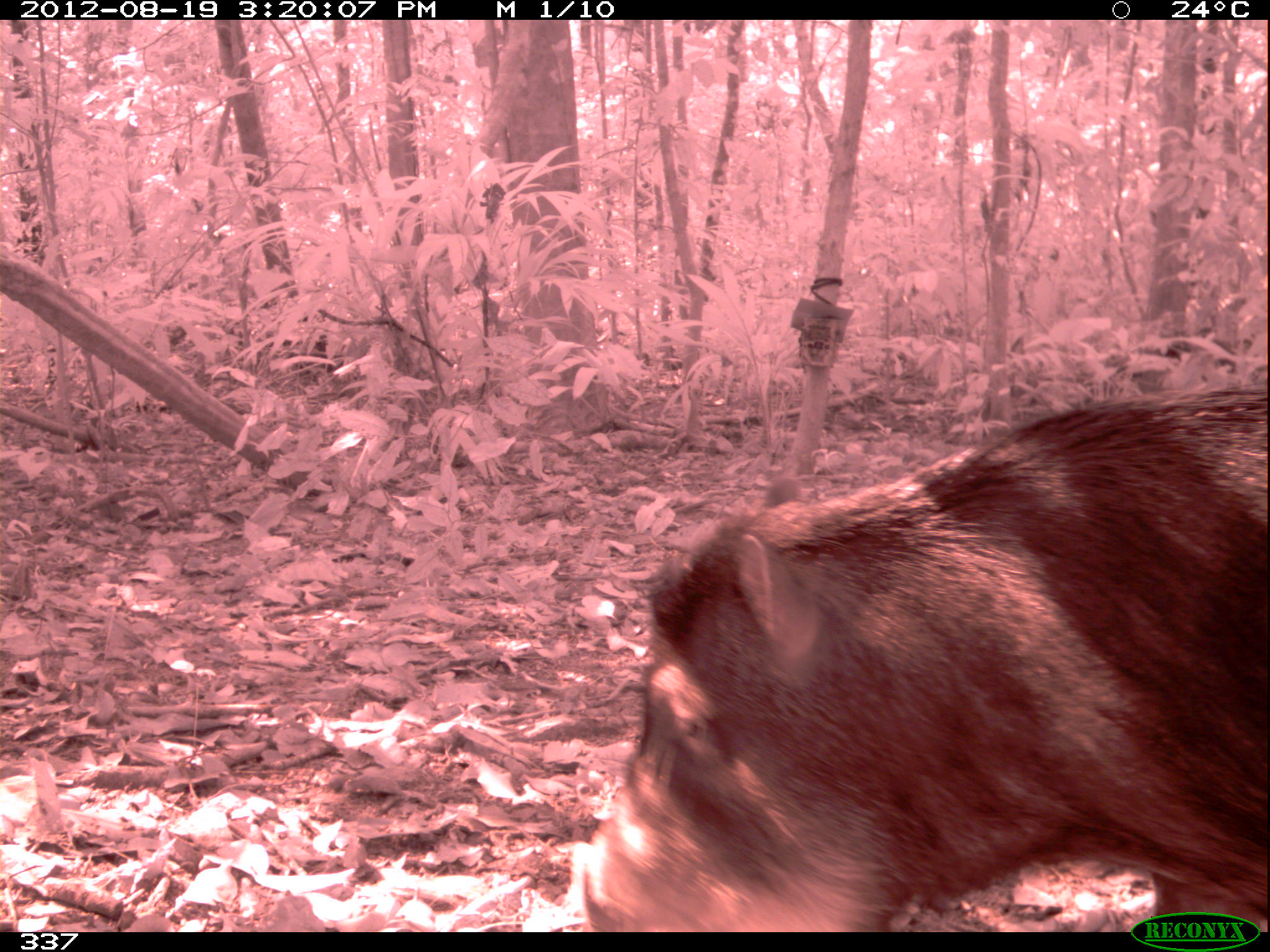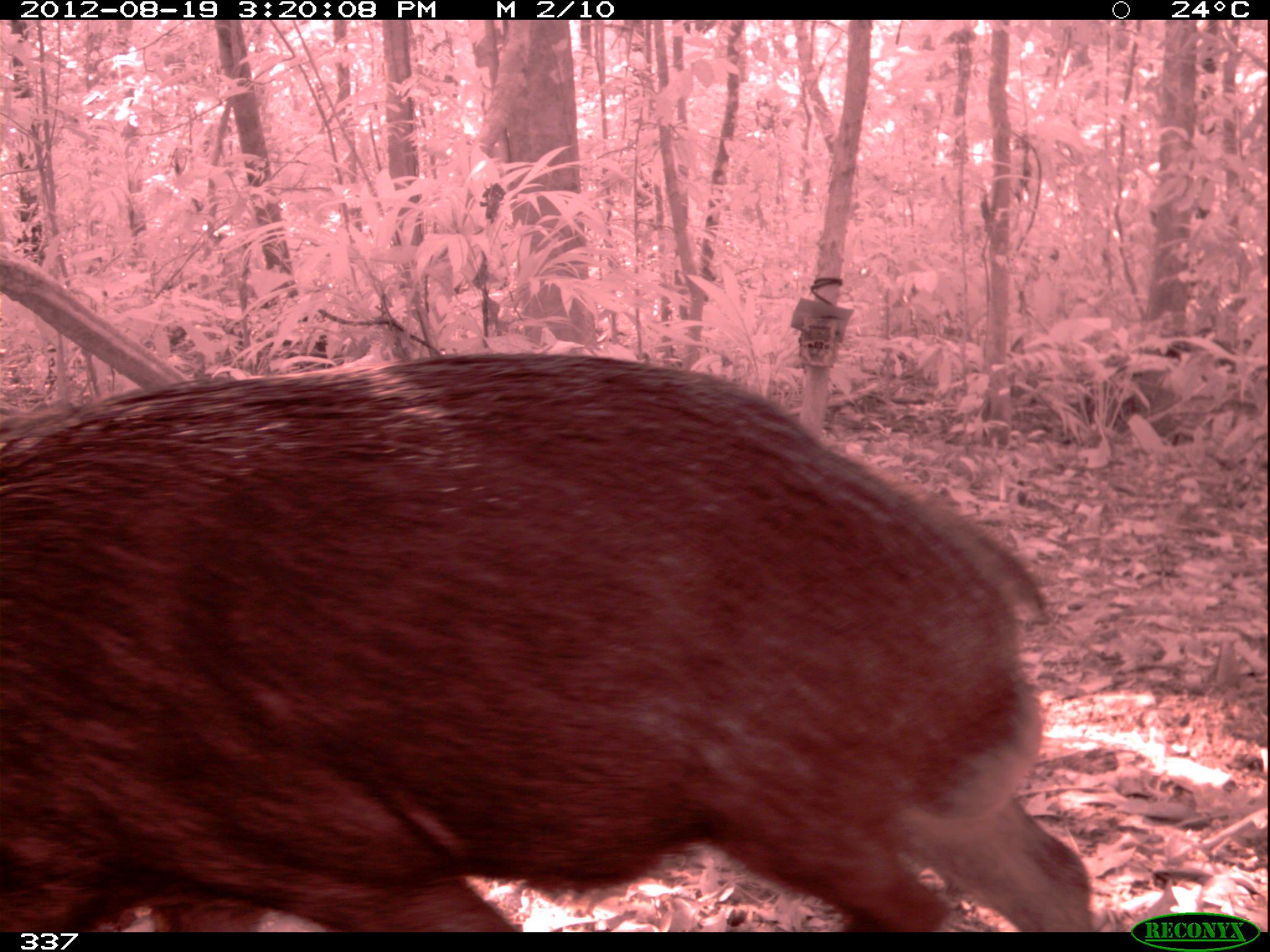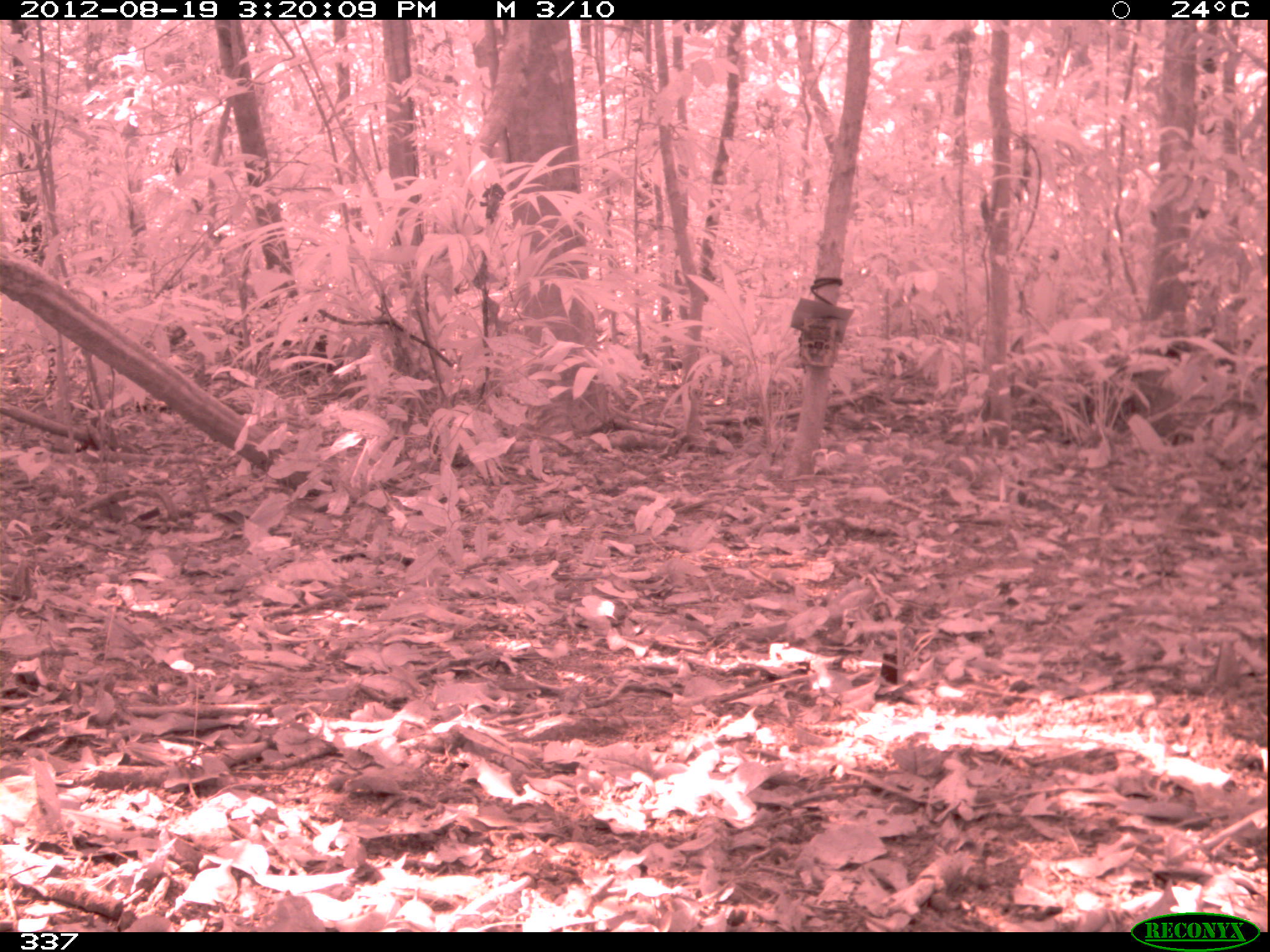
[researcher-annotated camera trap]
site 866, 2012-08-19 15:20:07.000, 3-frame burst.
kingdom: Animalia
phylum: Chordata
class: Mammalia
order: Artiodactyla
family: Tayassuidae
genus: Tayassu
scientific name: Tayassu pecari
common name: white-lipped peccary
Tayassu pecari (white-lipped peccary).